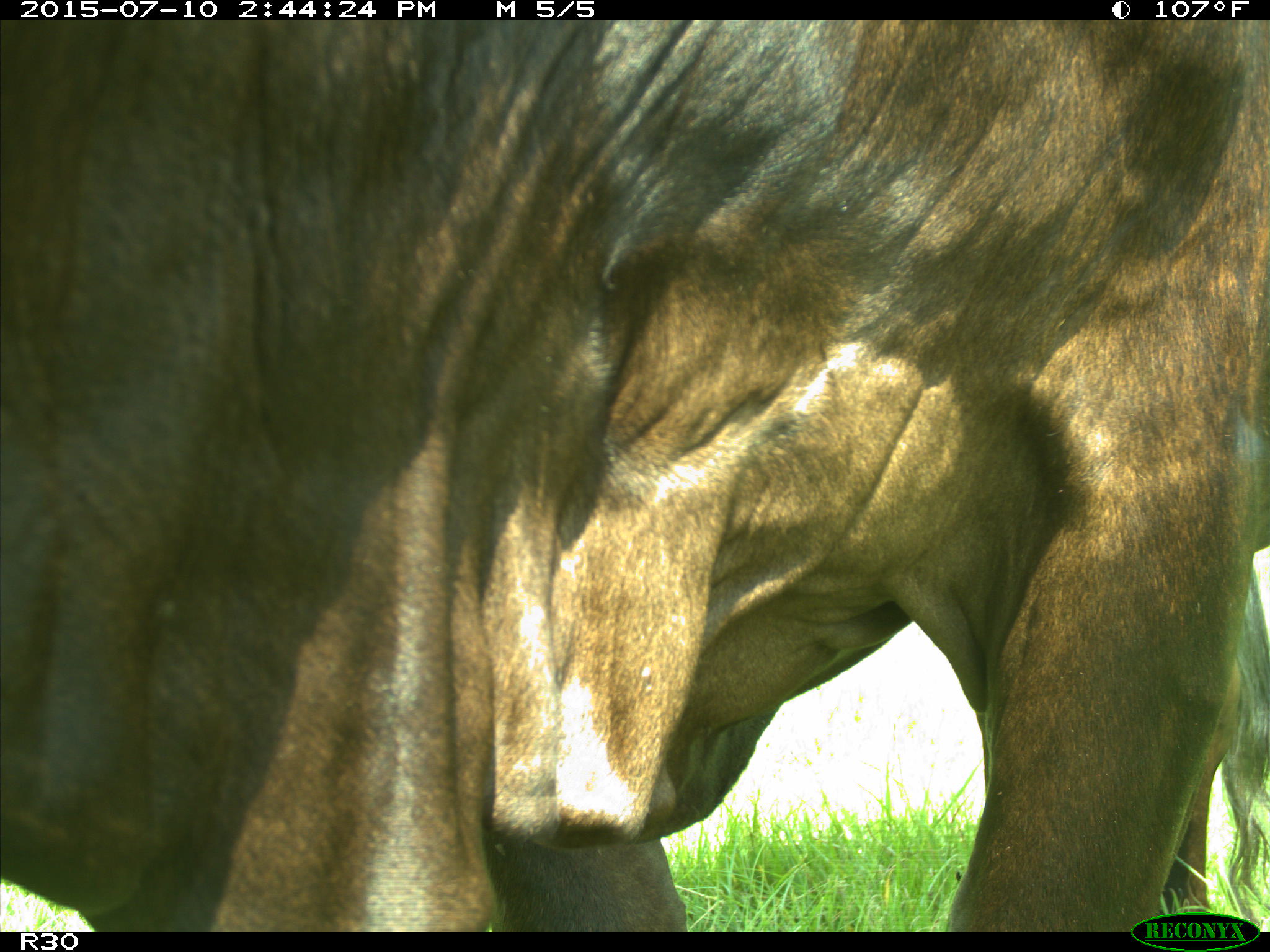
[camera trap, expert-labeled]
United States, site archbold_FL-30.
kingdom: Animalia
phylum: Chordata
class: Mammalia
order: Artiodactyla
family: Bovidae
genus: Bos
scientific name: Bos taurus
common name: domestic cow